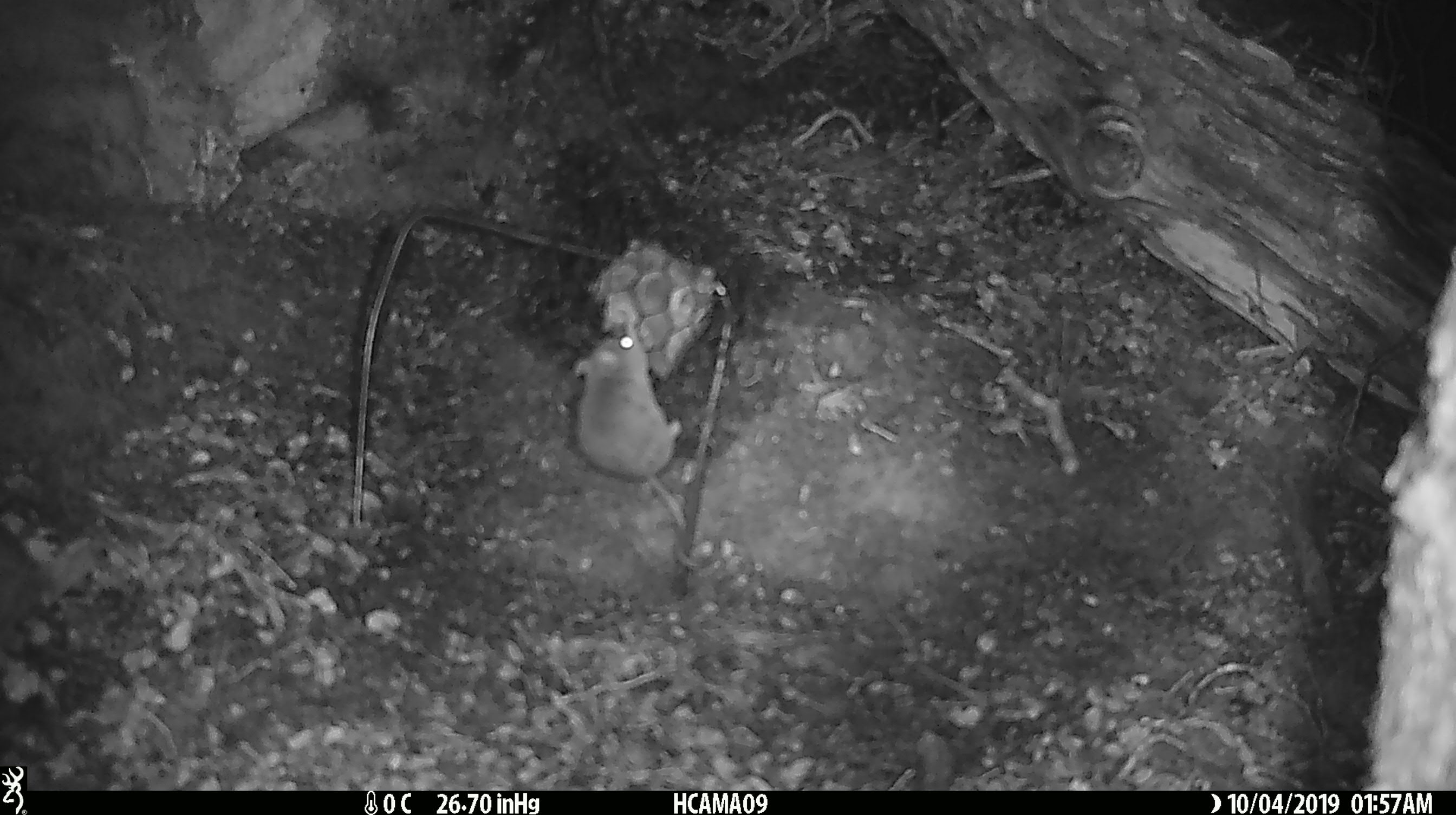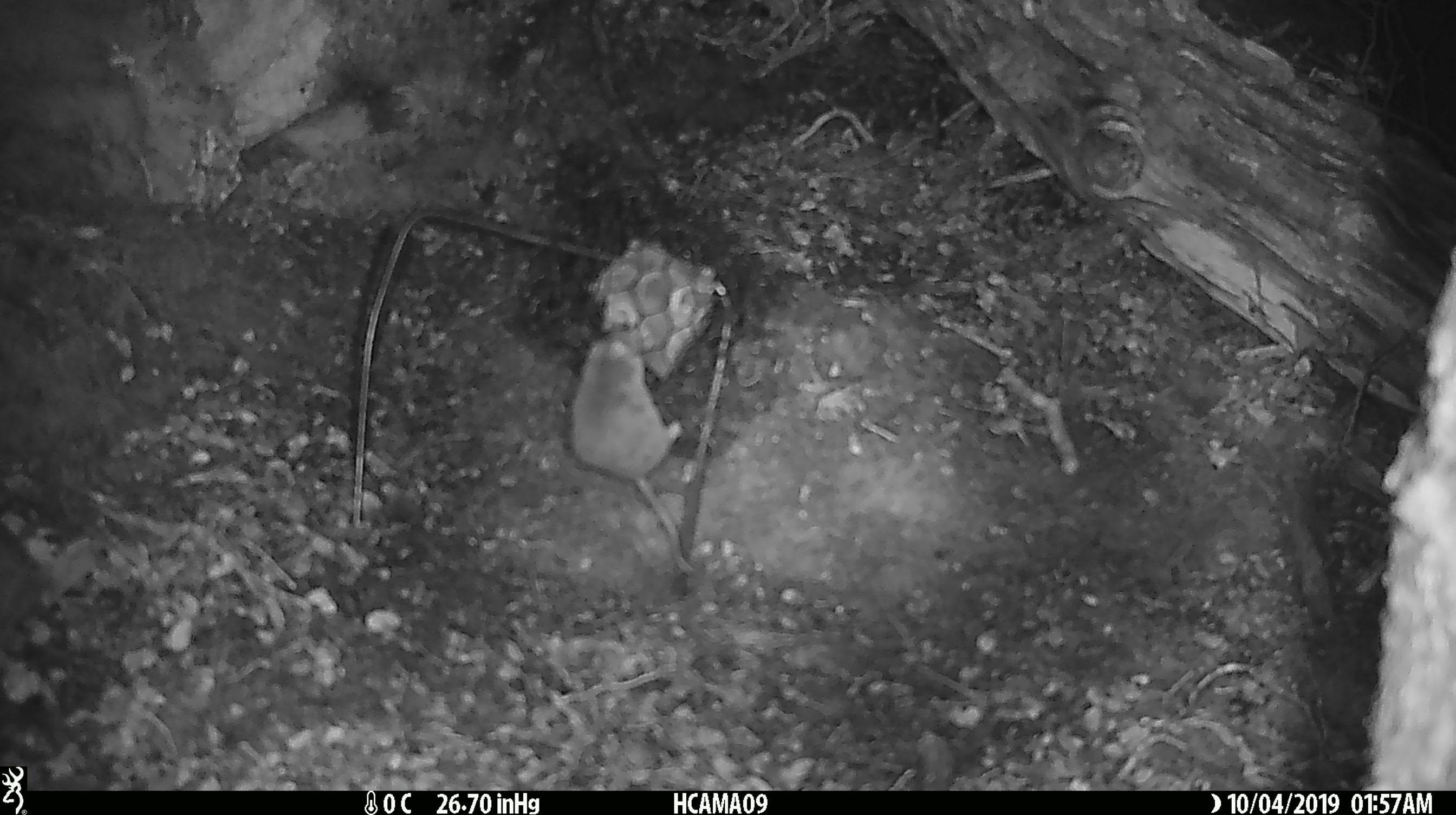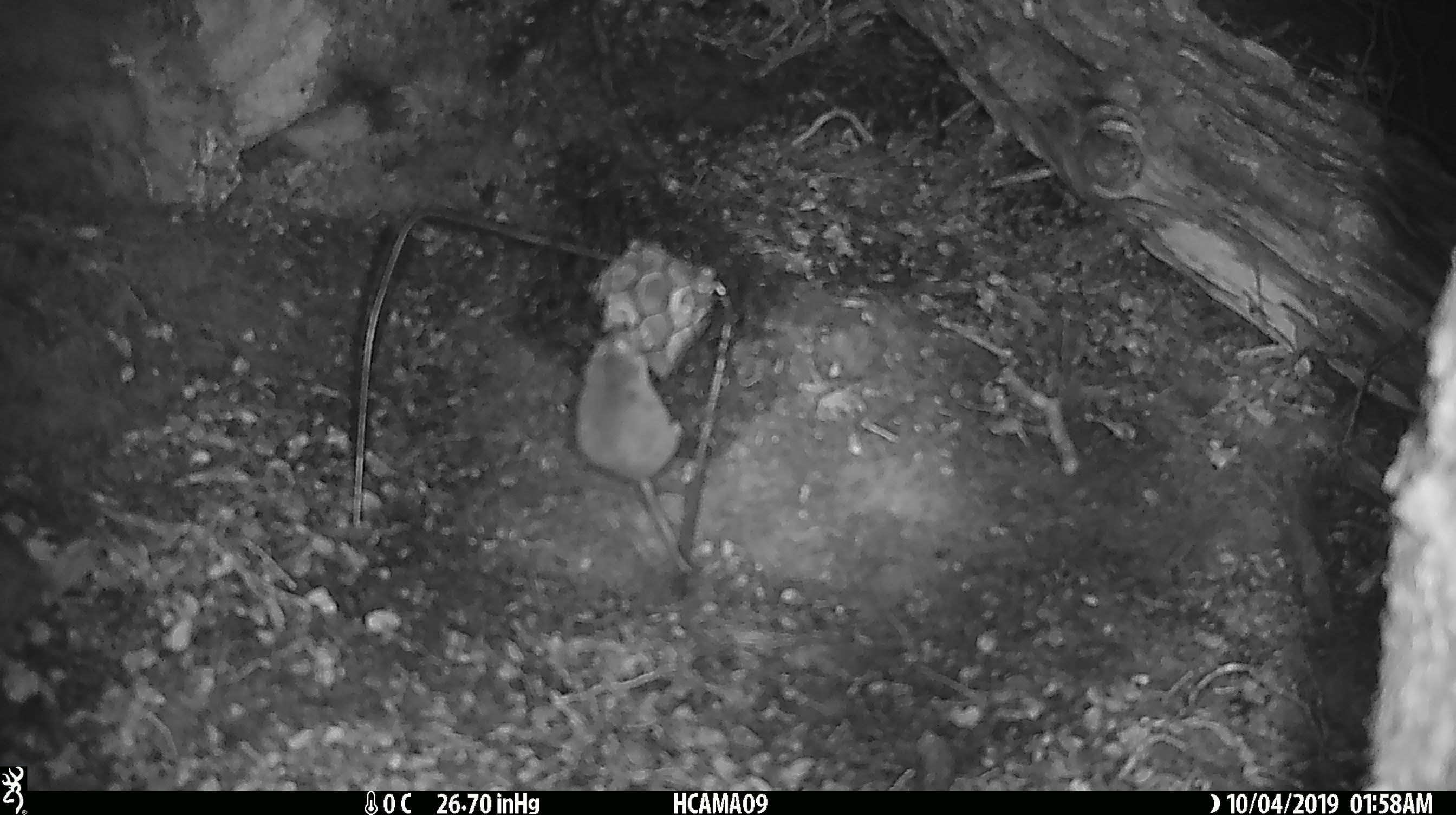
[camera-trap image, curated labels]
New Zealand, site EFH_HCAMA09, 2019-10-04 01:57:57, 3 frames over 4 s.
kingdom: Animalia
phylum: Chordata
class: Mammalia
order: Rodentia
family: Muridae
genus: Mus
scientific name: Mus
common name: mouse